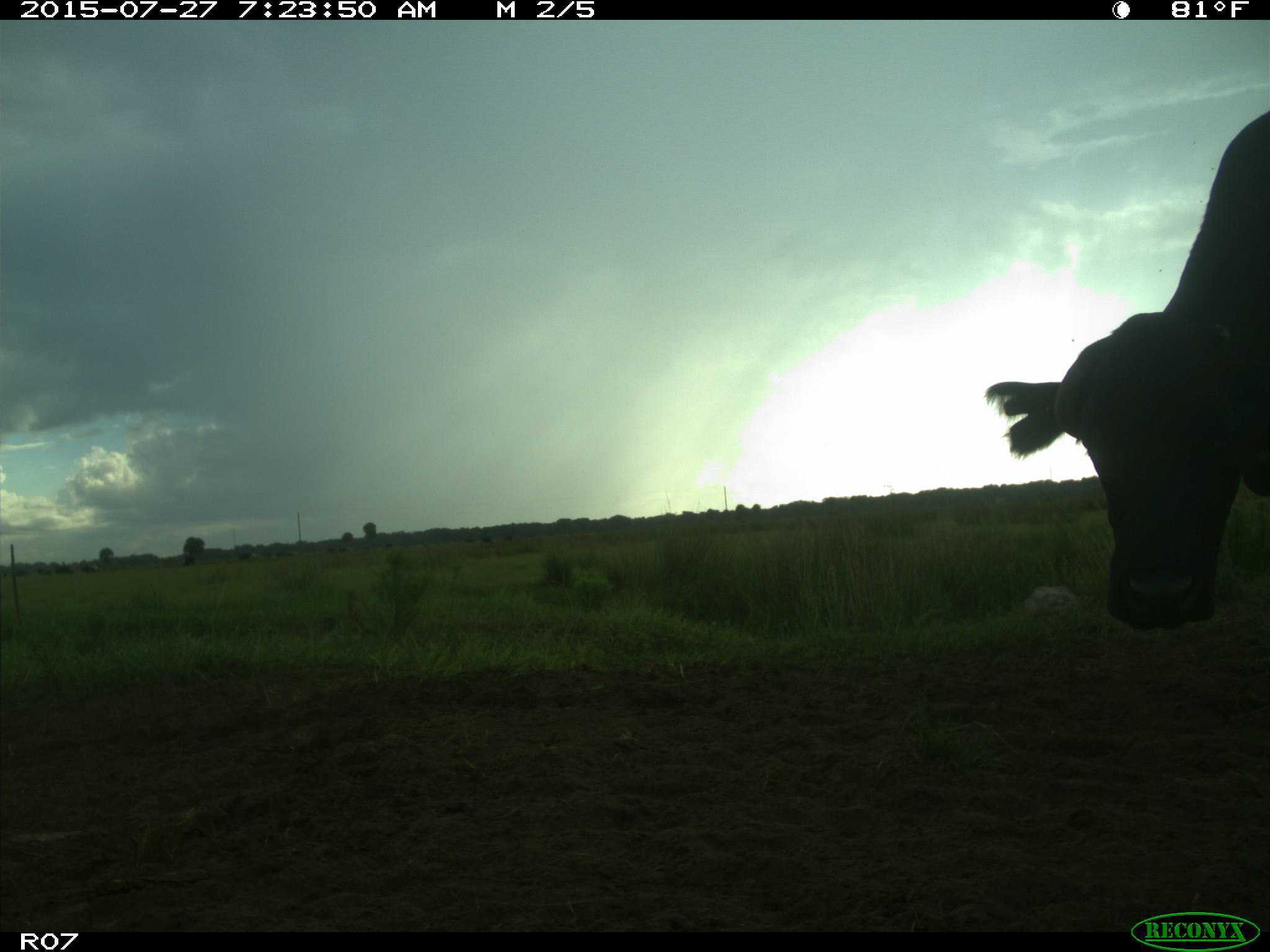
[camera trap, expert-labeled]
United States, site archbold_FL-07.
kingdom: Animalia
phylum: Chordata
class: Mammalia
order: Artiodactyla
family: Bovidae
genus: Bos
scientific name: Bos taurus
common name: domestic cow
Bos taurus (domestic cow).